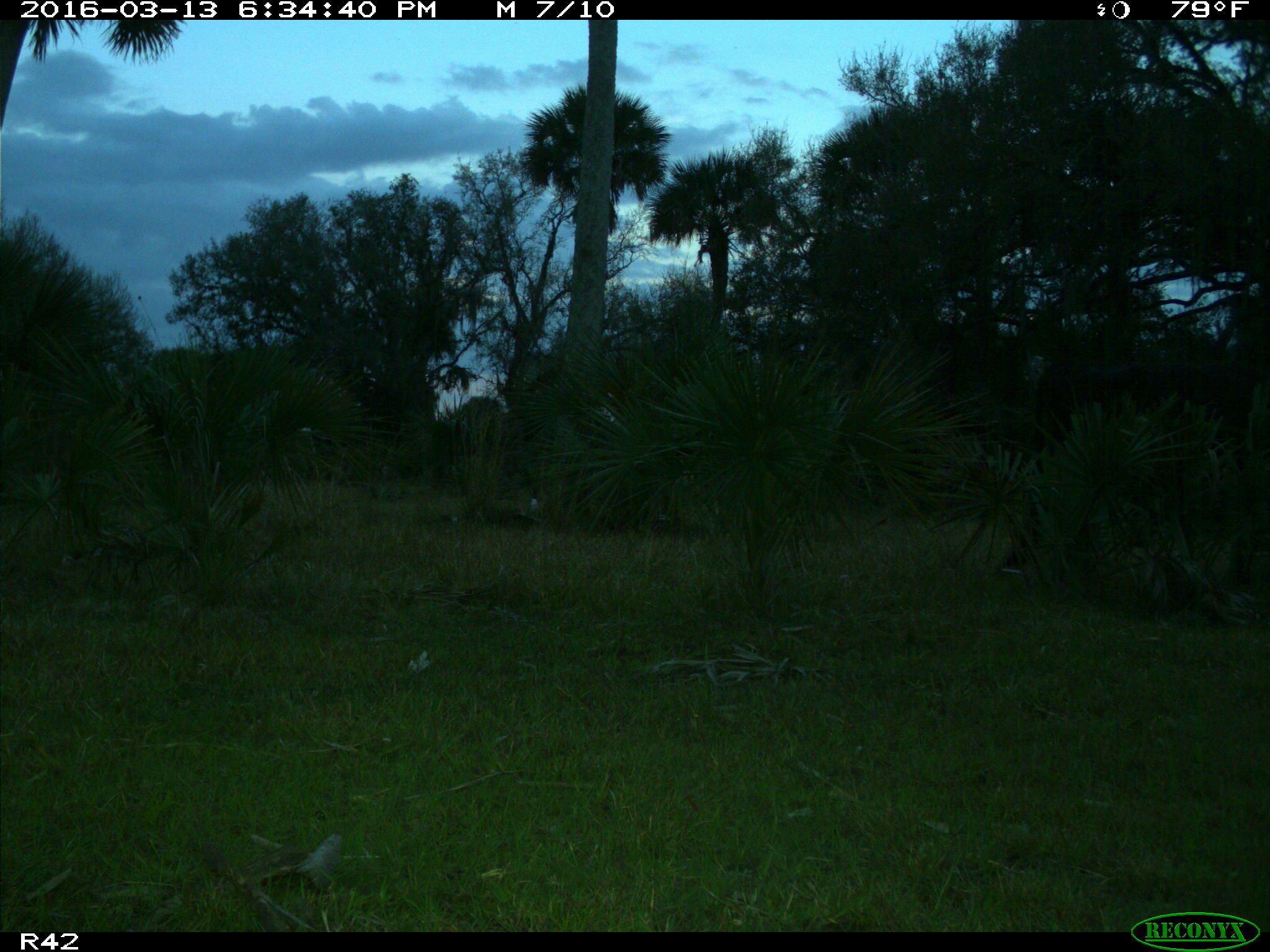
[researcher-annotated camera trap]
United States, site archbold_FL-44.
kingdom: Animalia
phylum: Chordata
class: Mammalia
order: Artiodactyla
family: Bovidae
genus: Bos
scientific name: Bos taurus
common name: domestic cow